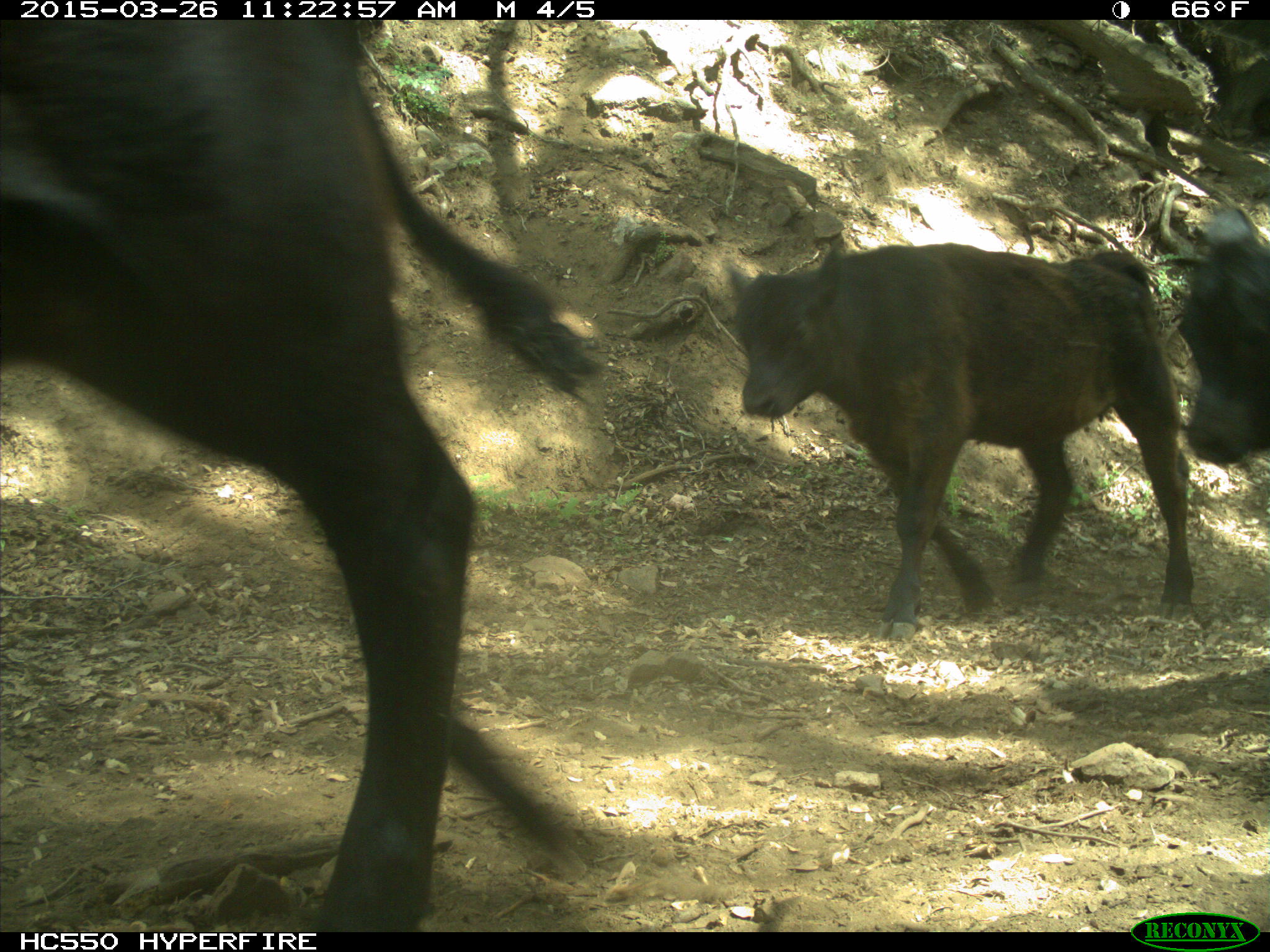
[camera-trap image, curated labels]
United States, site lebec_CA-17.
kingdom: Animalia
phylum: Chordata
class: Mammalia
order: Artiodactyla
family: Bovidae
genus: Bos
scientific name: Bos taurus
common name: domestic cow